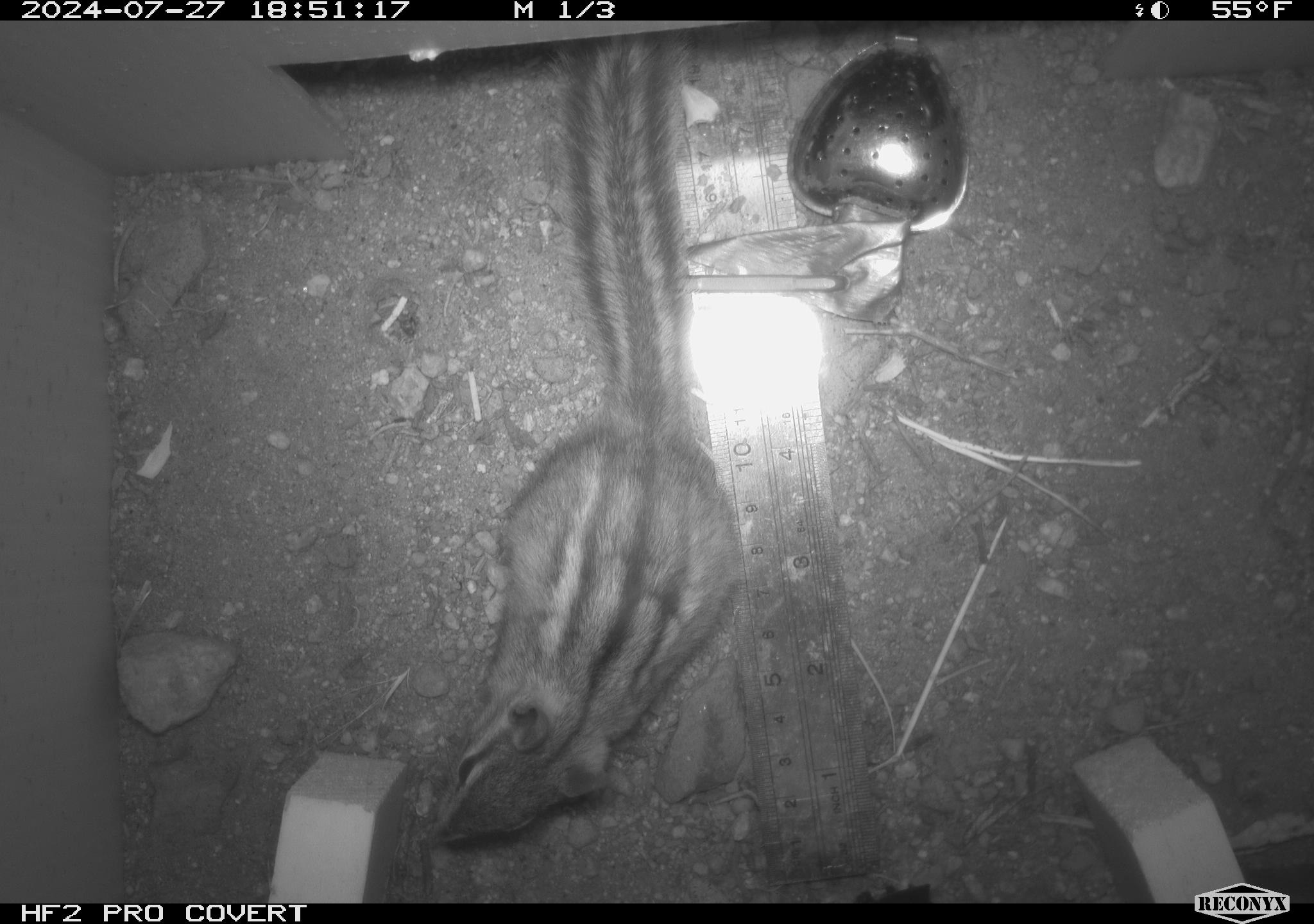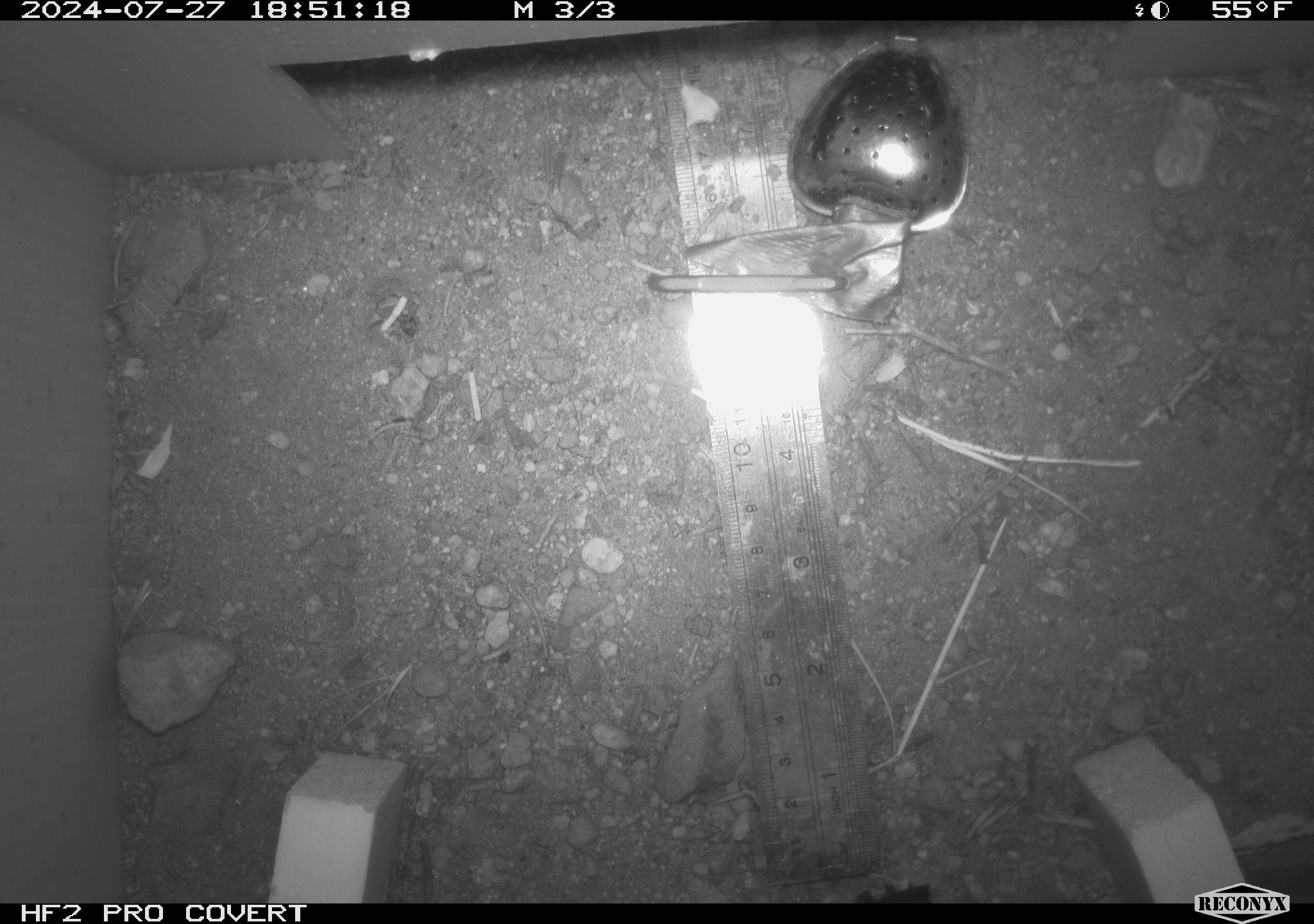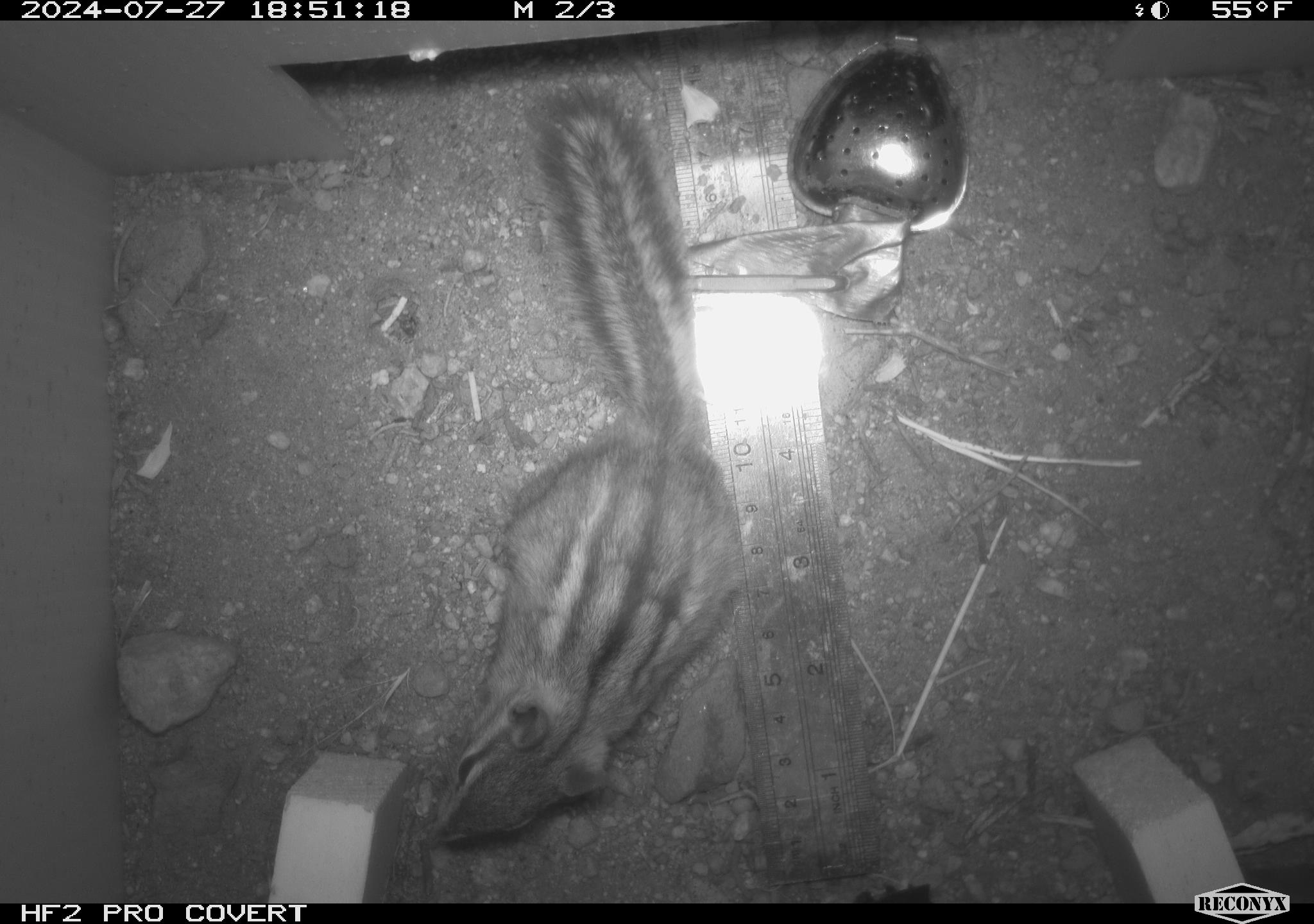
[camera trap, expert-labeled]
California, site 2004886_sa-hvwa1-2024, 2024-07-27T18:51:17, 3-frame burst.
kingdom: Animalia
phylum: Chordata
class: Mammalia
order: Rodentia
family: Sciuridae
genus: Neotamias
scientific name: Neotamias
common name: western chipmunks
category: neotamias species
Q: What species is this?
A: Neotamias species (western chipmunks) (Neotamias).